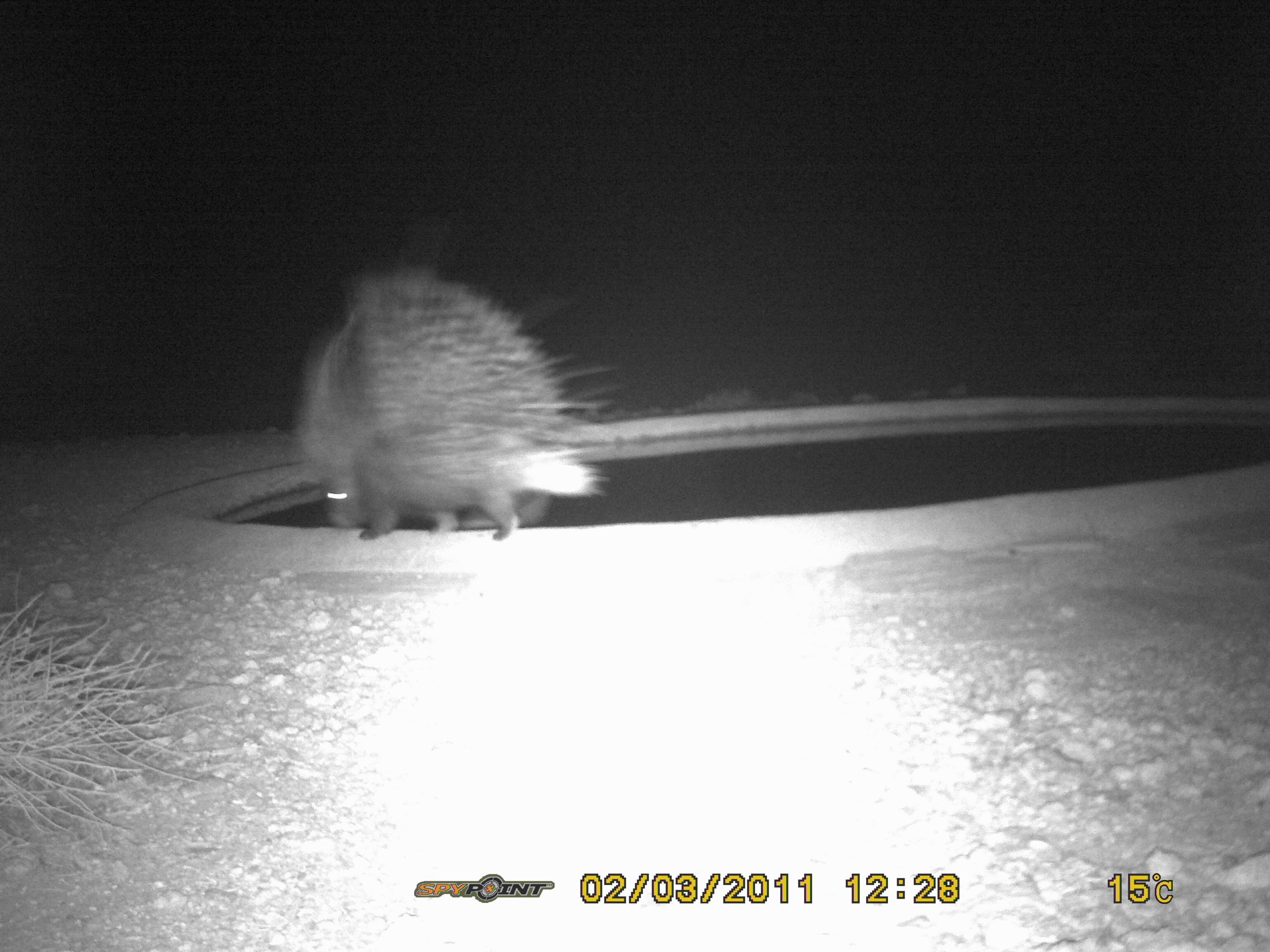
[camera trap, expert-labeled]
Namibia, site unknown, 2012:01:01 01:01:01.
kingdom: Animalia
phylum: Chordata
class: Mammalia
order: Rodentia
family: Hystricidae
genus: Hystrix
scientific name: Hystrix africaeaustralis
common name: cape porcupine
Hystrix africaeaustralis (cape porcupine).